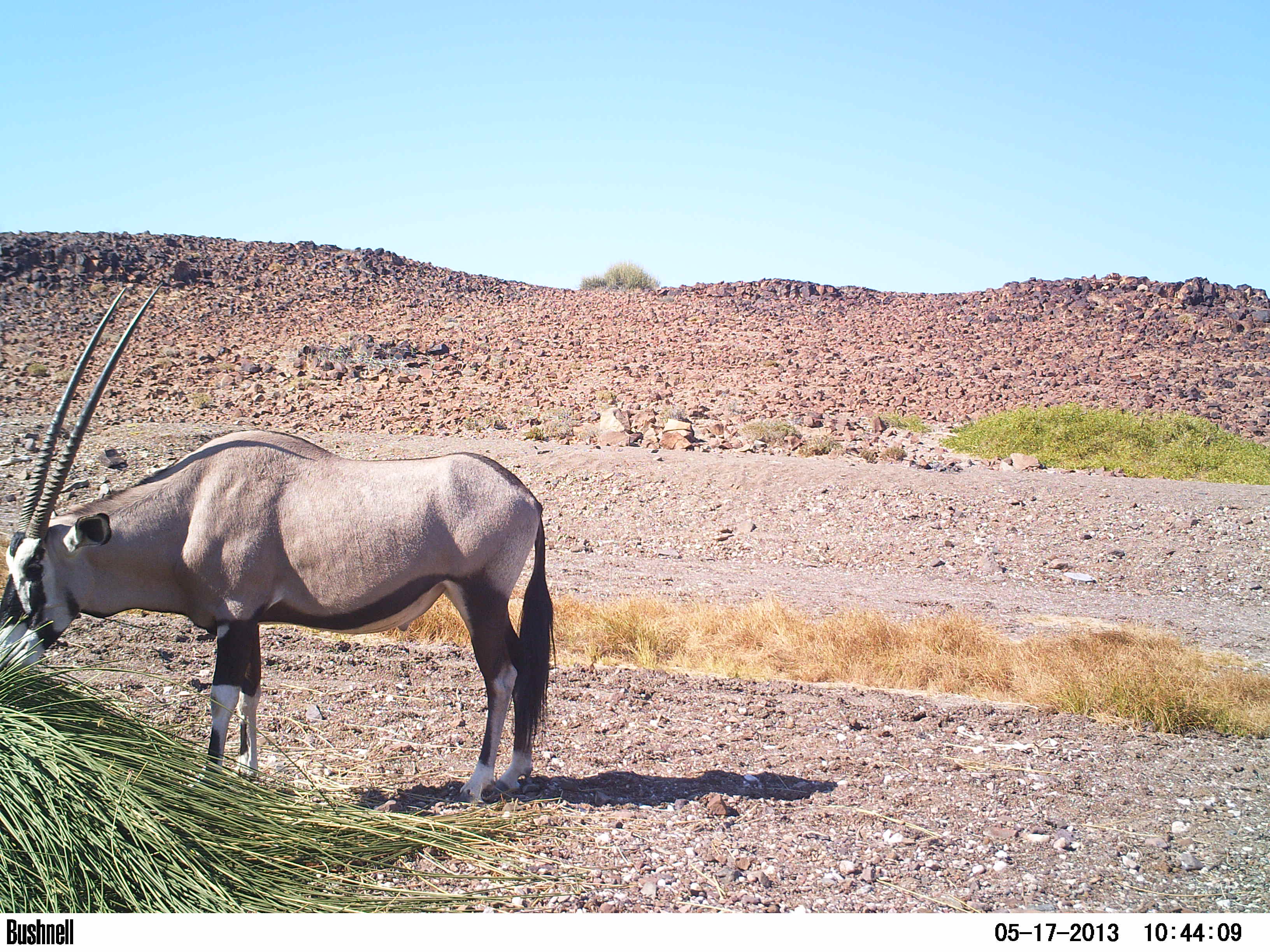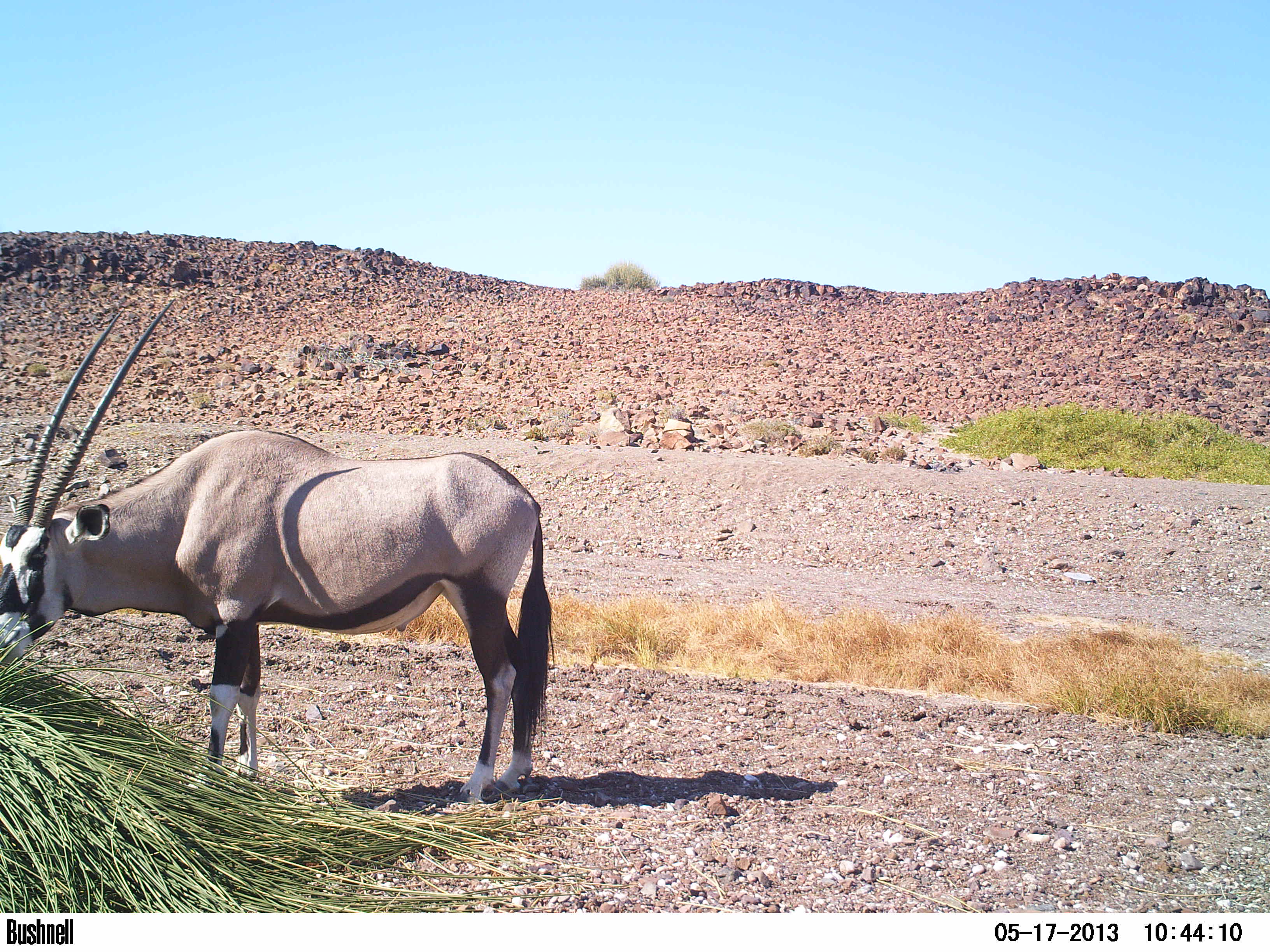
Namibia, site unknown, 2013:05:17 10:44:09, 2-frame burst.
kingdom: Animalia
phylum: Chordata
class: Mammalia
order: Artiodactyla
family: Bovidae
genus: Oryx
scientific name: Oryx gazella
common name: gemsbok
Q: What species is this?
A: Oryx gazella (gemsbok).